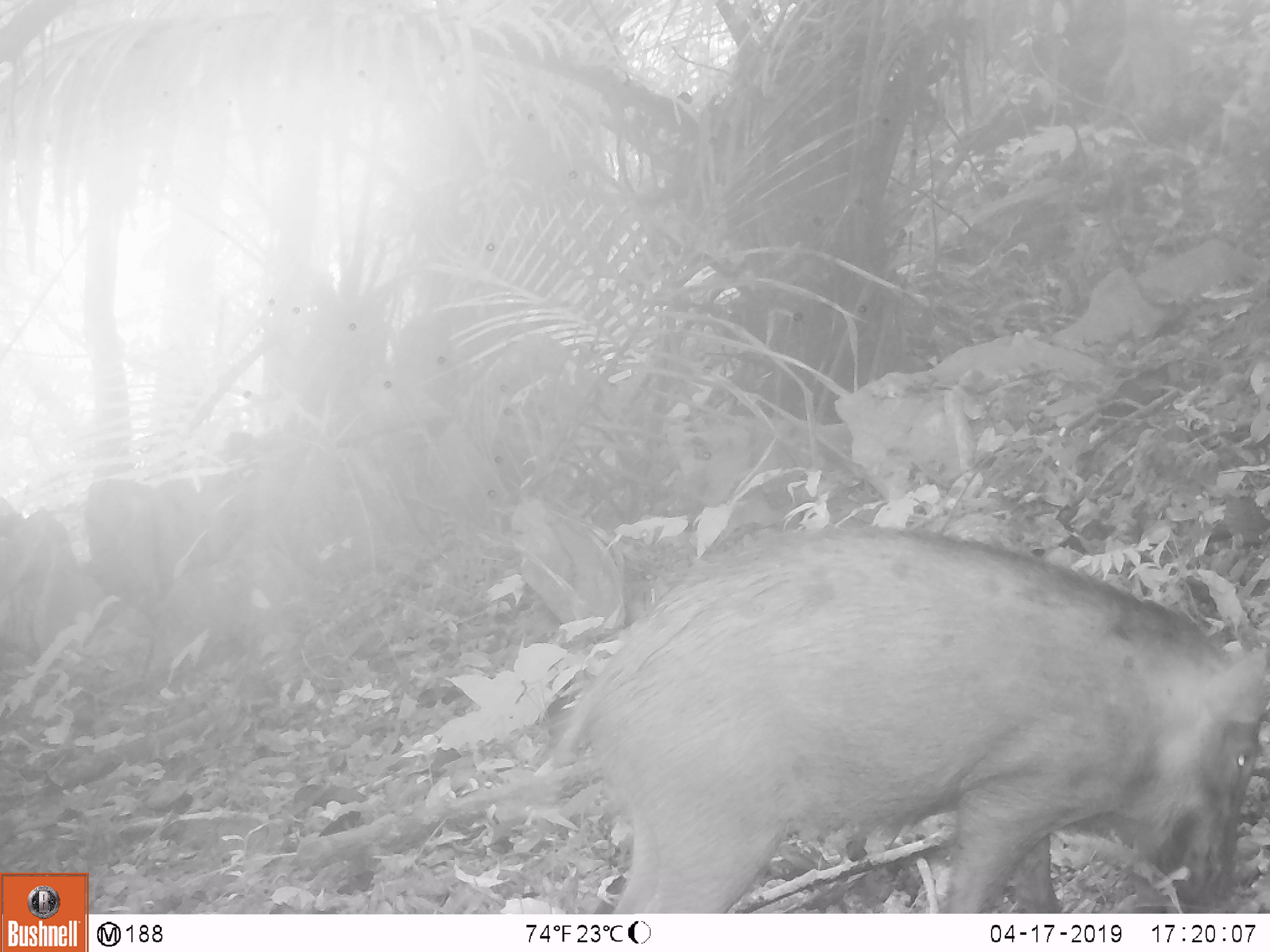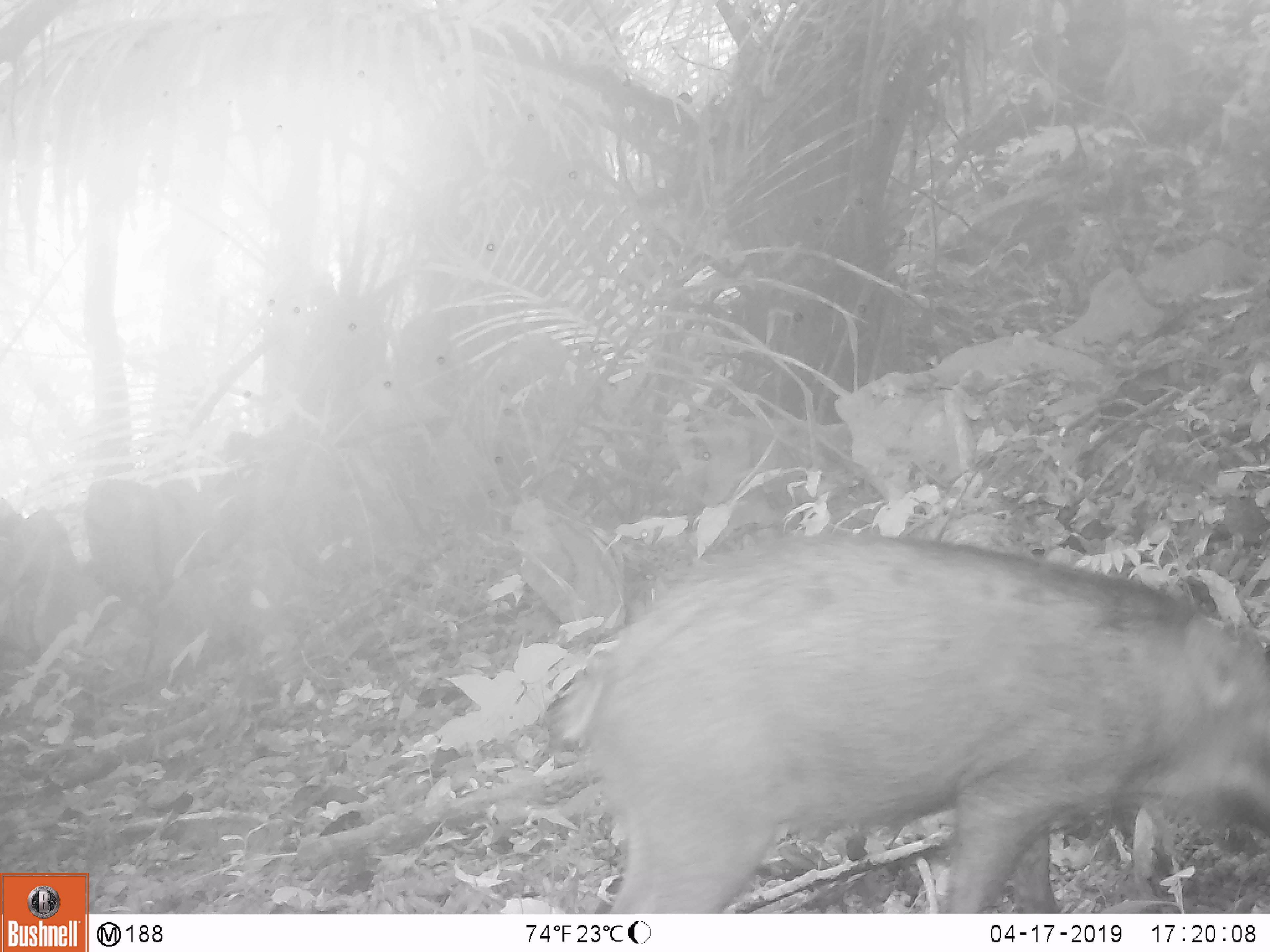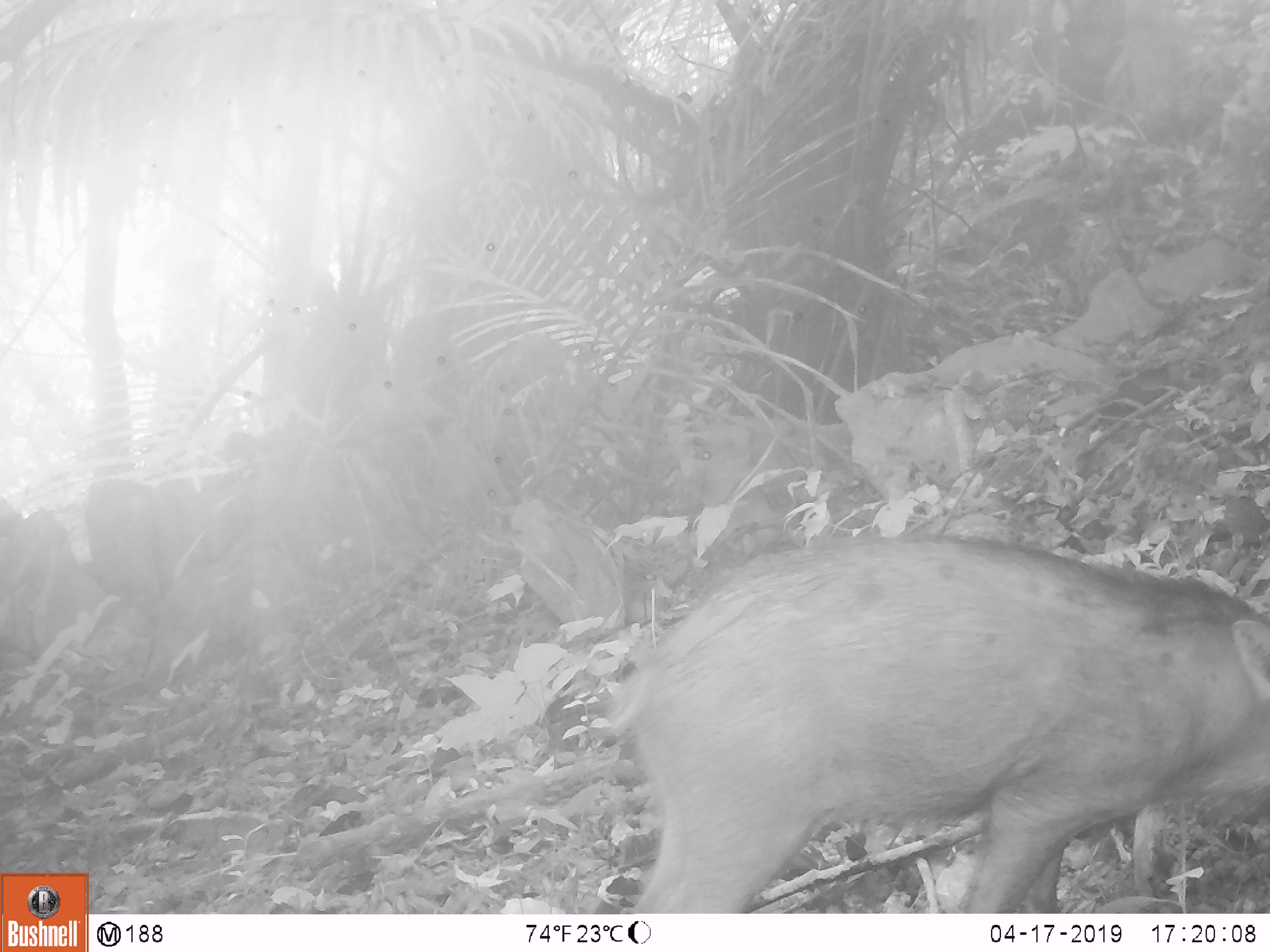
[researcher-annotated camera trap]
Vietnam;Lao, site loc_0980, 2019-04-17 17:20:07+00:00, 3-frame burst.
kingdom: Animalia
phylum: Chordata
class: Mammalia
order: Artiodactyla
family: Suidae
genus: Sus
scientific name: Sus scrofa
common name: eurasian wild pig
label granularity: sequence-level